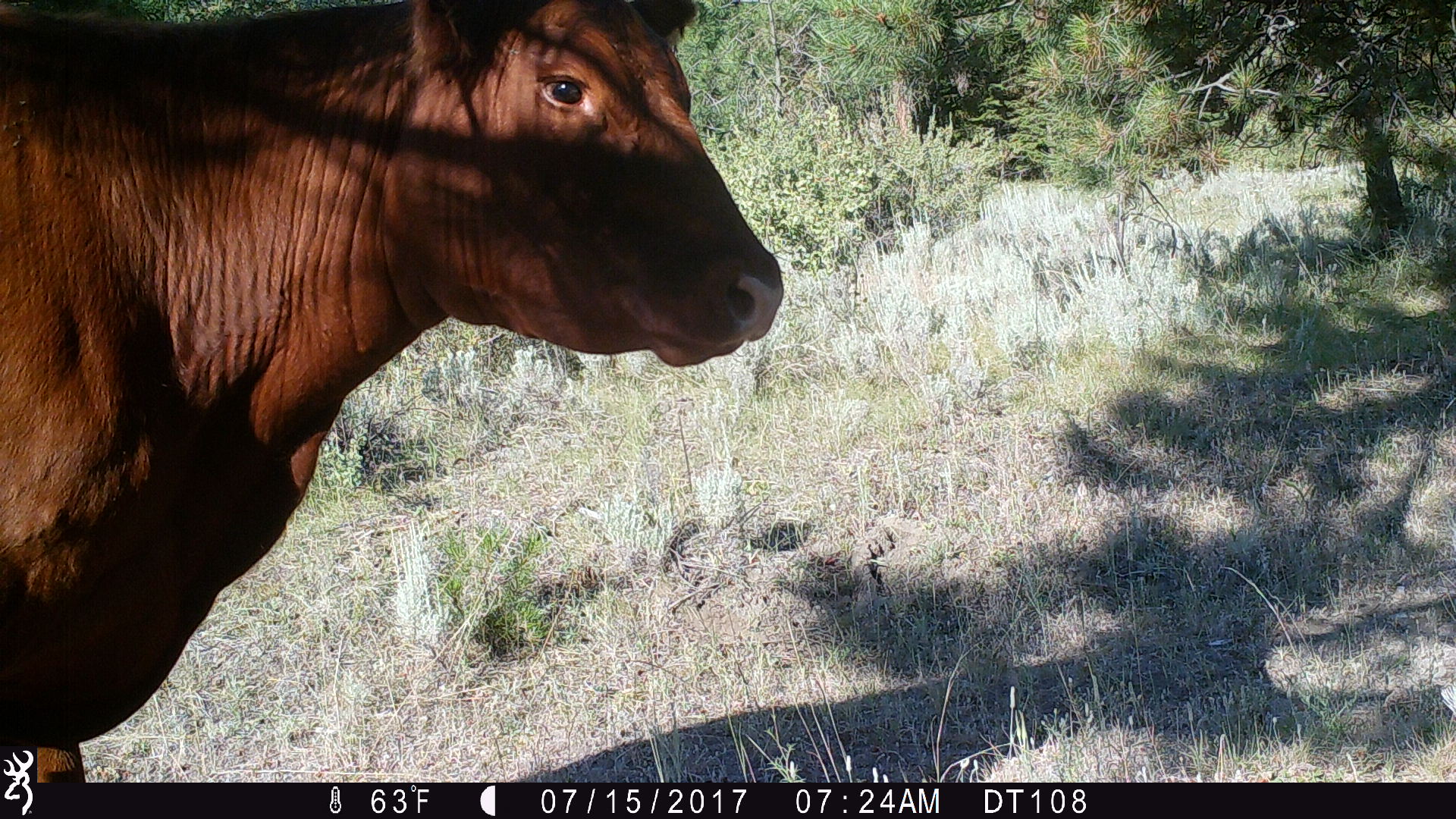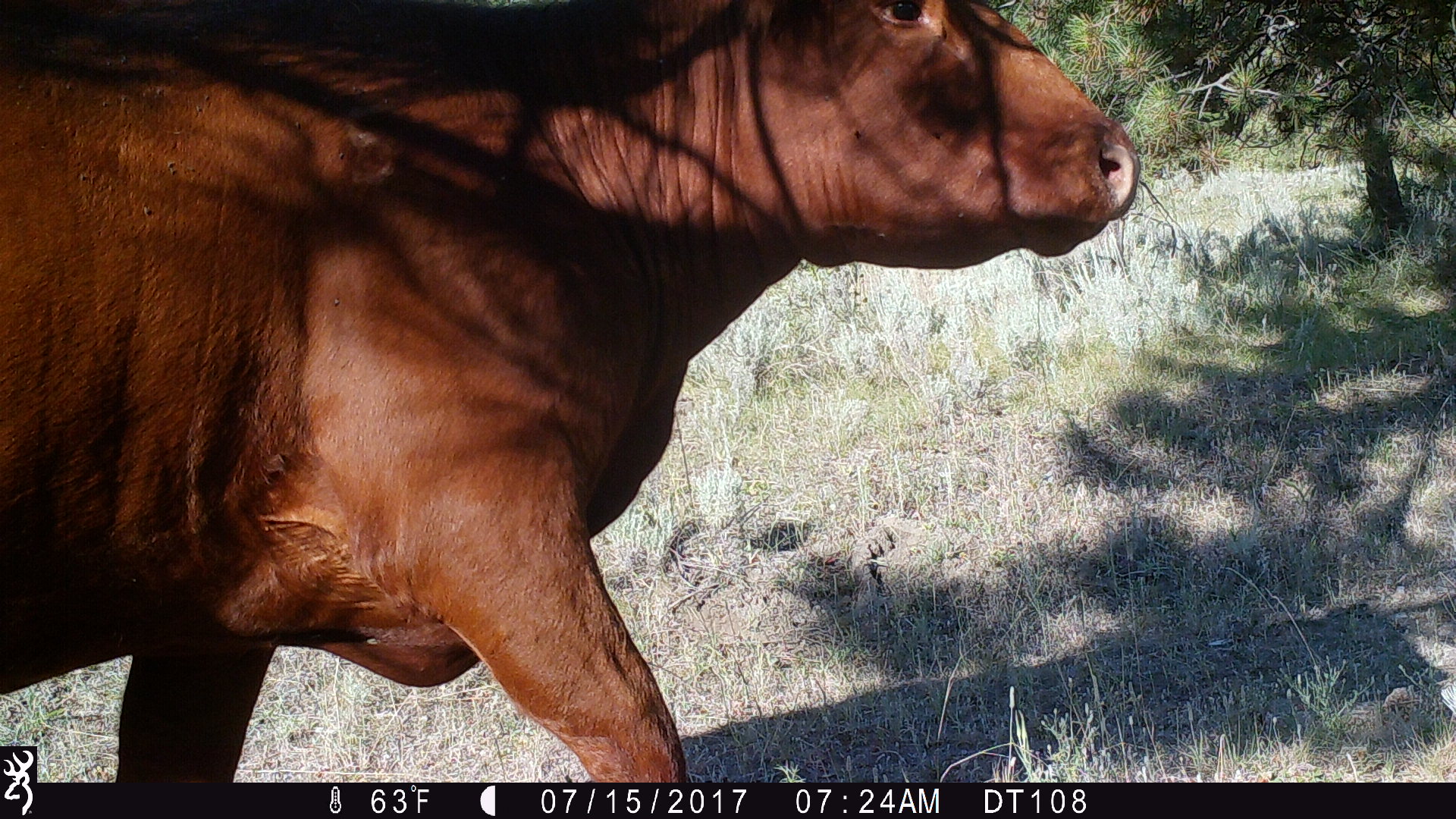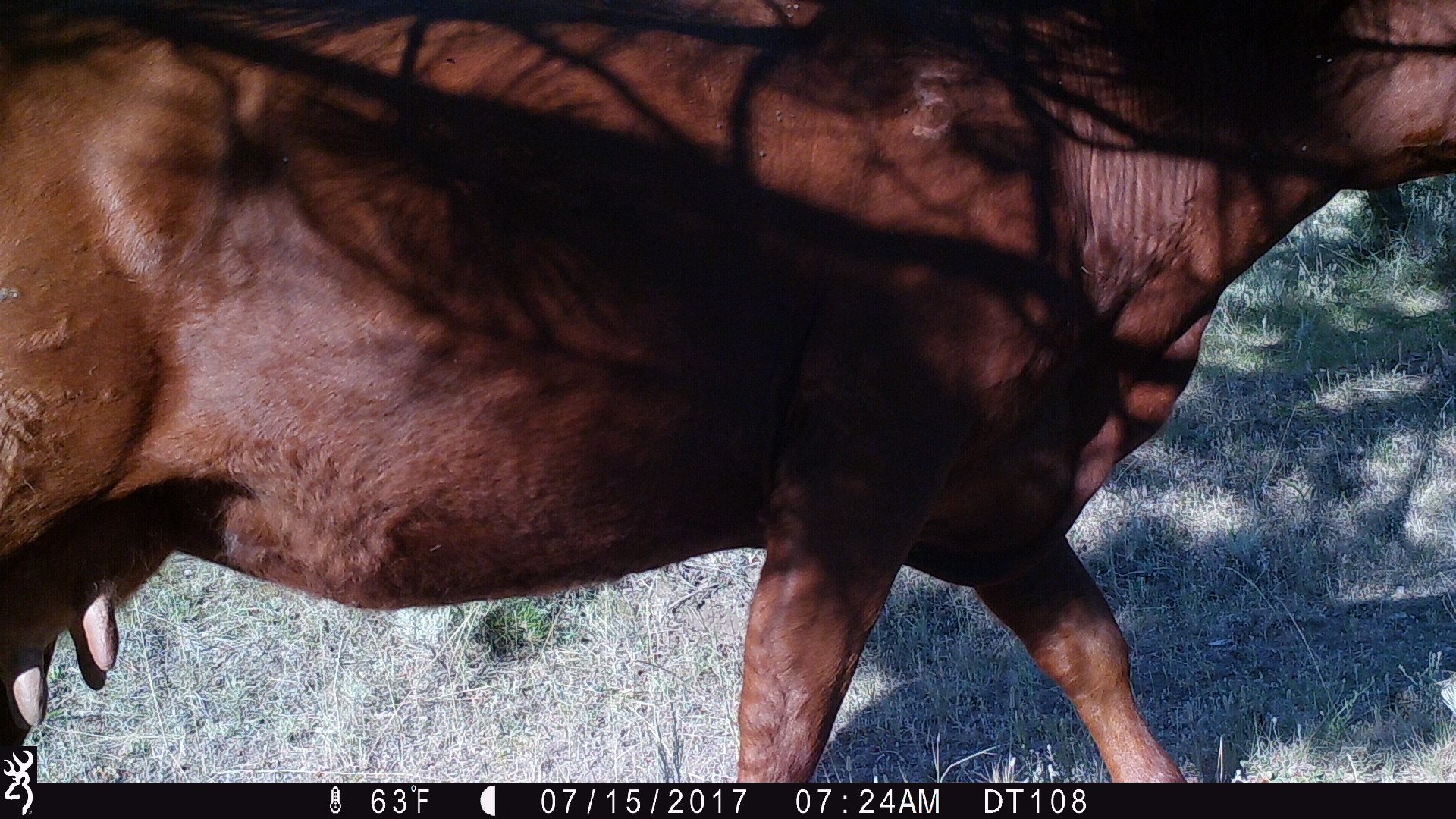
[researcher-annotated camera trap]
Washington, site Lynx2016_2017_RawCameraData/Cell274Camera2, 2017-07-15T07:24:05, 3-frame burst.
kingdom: Animalia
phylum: Chordata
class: Mammalia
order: Artiodactyla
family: Bovidae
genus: Bos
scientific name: Bos taurus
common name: domestic cattle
Domestic cattle (Bos taurus). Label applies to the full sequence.